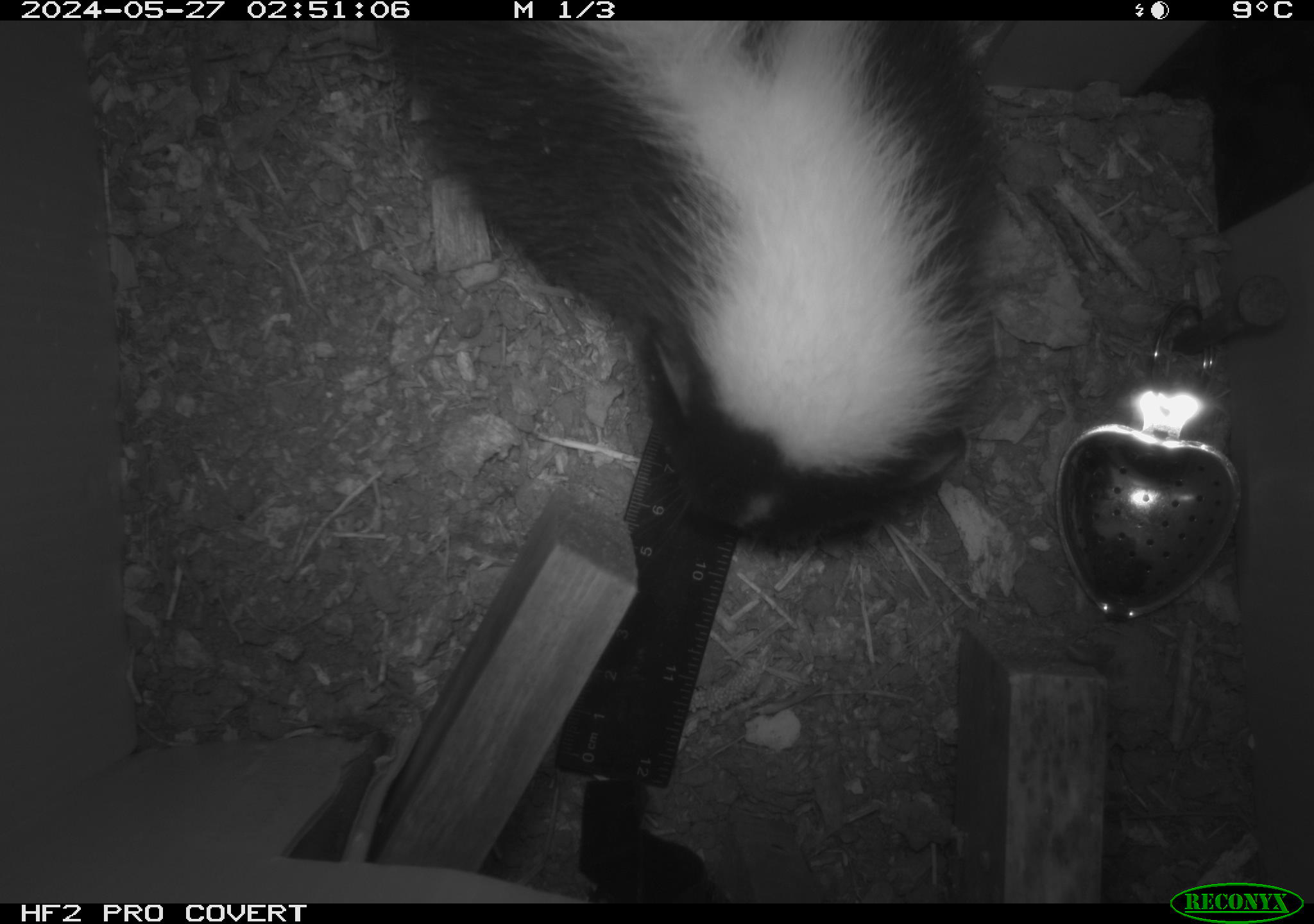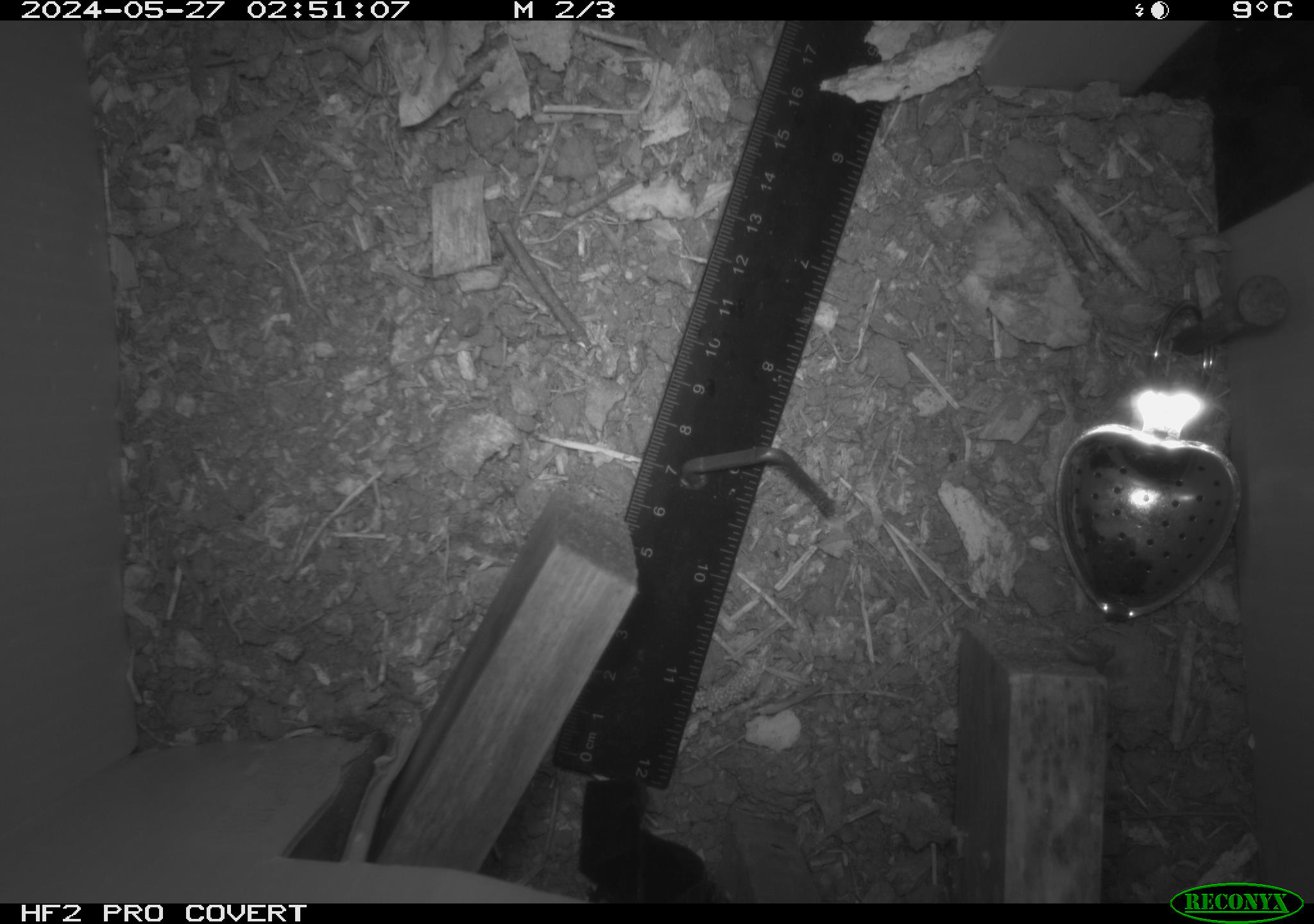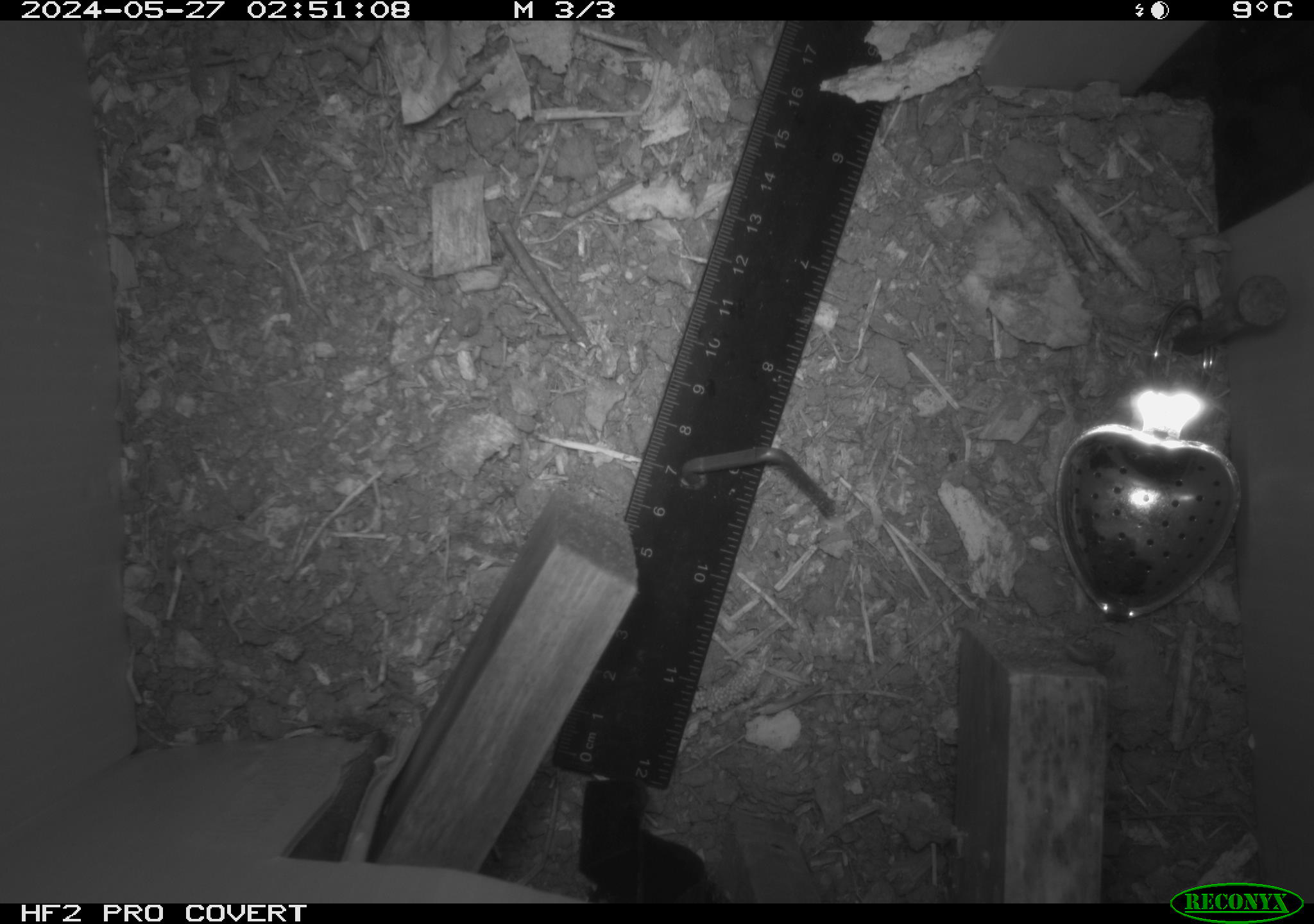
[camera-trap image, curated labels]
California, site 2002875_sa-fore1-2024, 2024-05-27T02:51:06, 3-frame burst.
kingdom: Animalia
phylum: Chordata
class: Mammalia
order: Carnivora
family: Mephitidae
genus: Mephitis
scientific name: Mephitis mephitis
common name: striped skunk